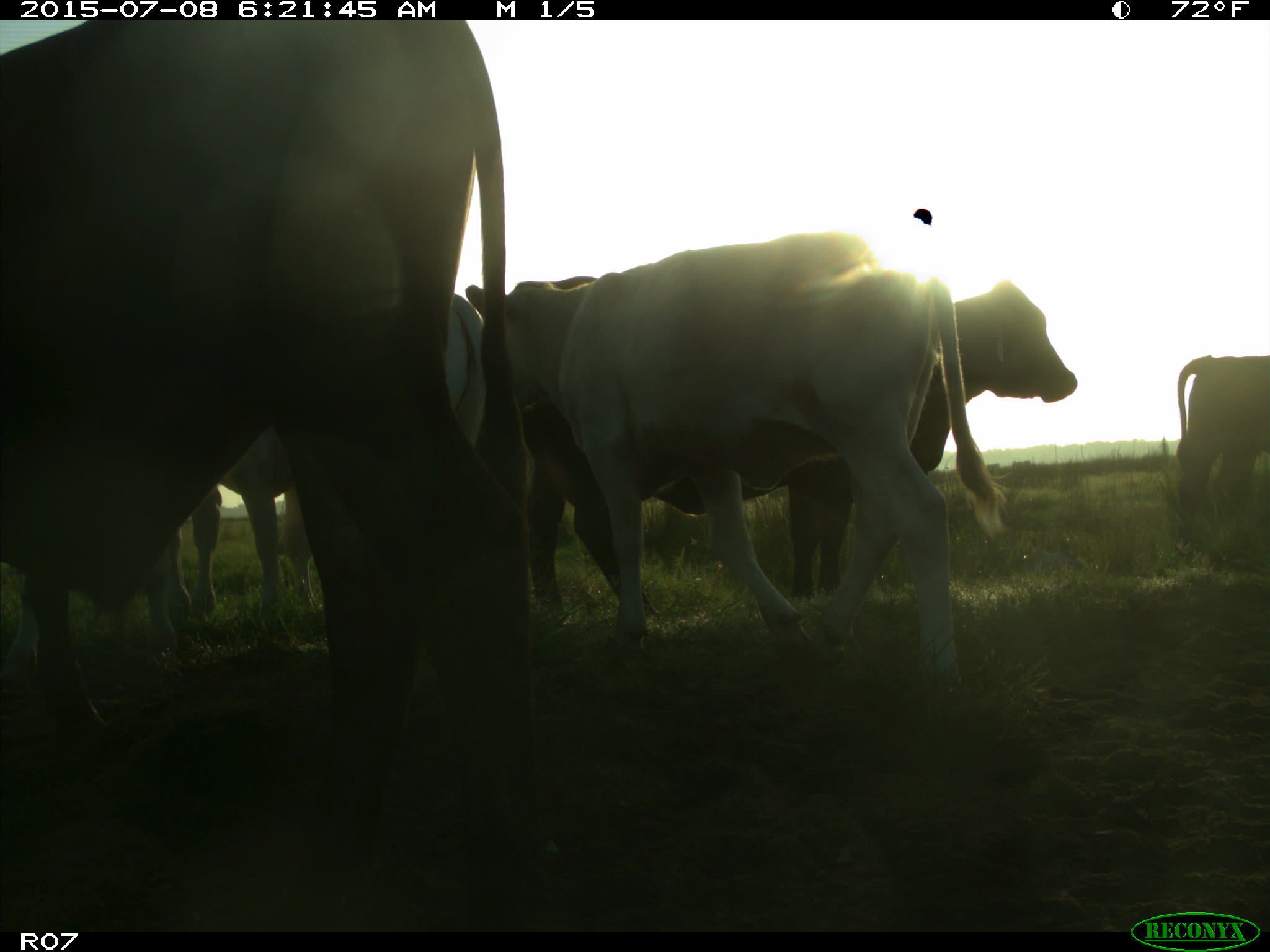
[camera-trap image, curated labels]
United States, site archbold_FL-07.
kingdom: Animalia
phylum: Chordata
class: Mammalia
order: Artiodactyla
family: Bovidae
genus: Bos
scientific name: Bos taurus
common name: domestic cow